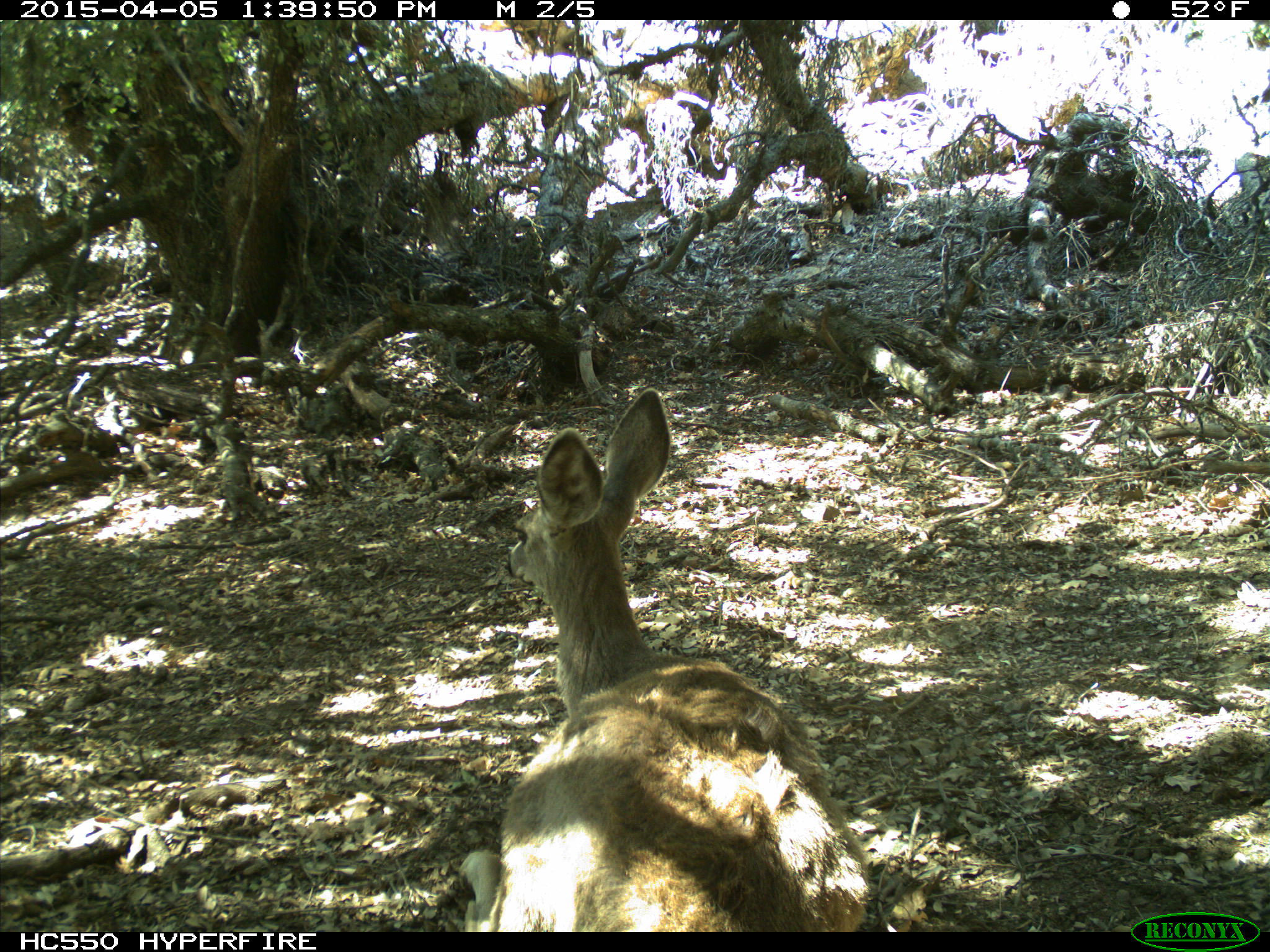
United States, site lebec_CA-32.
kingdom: Animalia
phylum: Chordata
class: Mammalia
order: Artiodactyla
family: Cervidae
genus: Odocoileus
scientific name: Odocoileus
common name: deer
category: unidentified deer